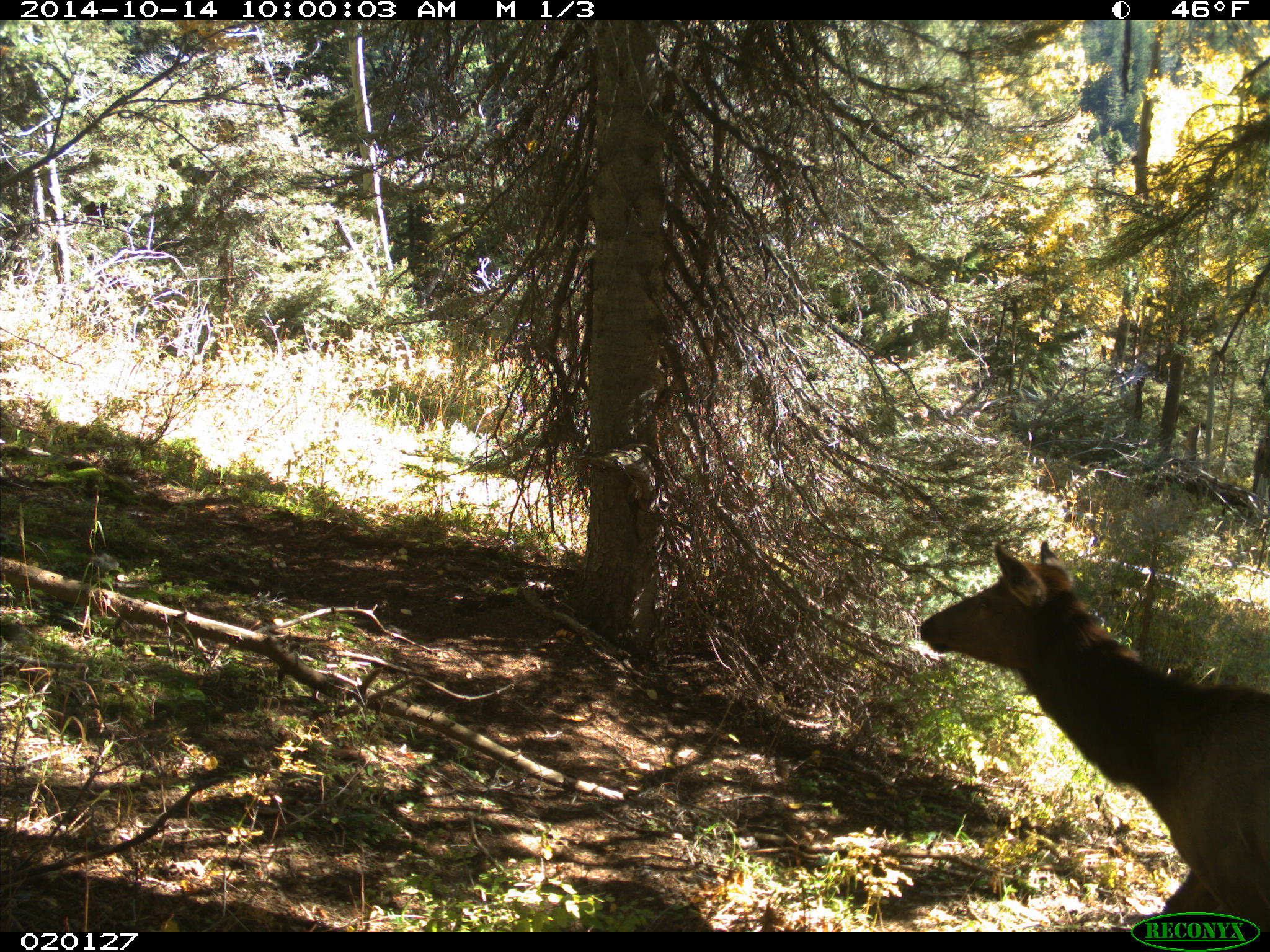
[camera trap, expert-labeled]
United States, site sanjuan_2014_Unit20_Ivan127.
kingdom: Animalia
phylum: Chordata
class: Mammalia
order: Artiodactyla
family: Cervidae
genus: Cervus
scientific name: Cervus elaphus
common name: red deer